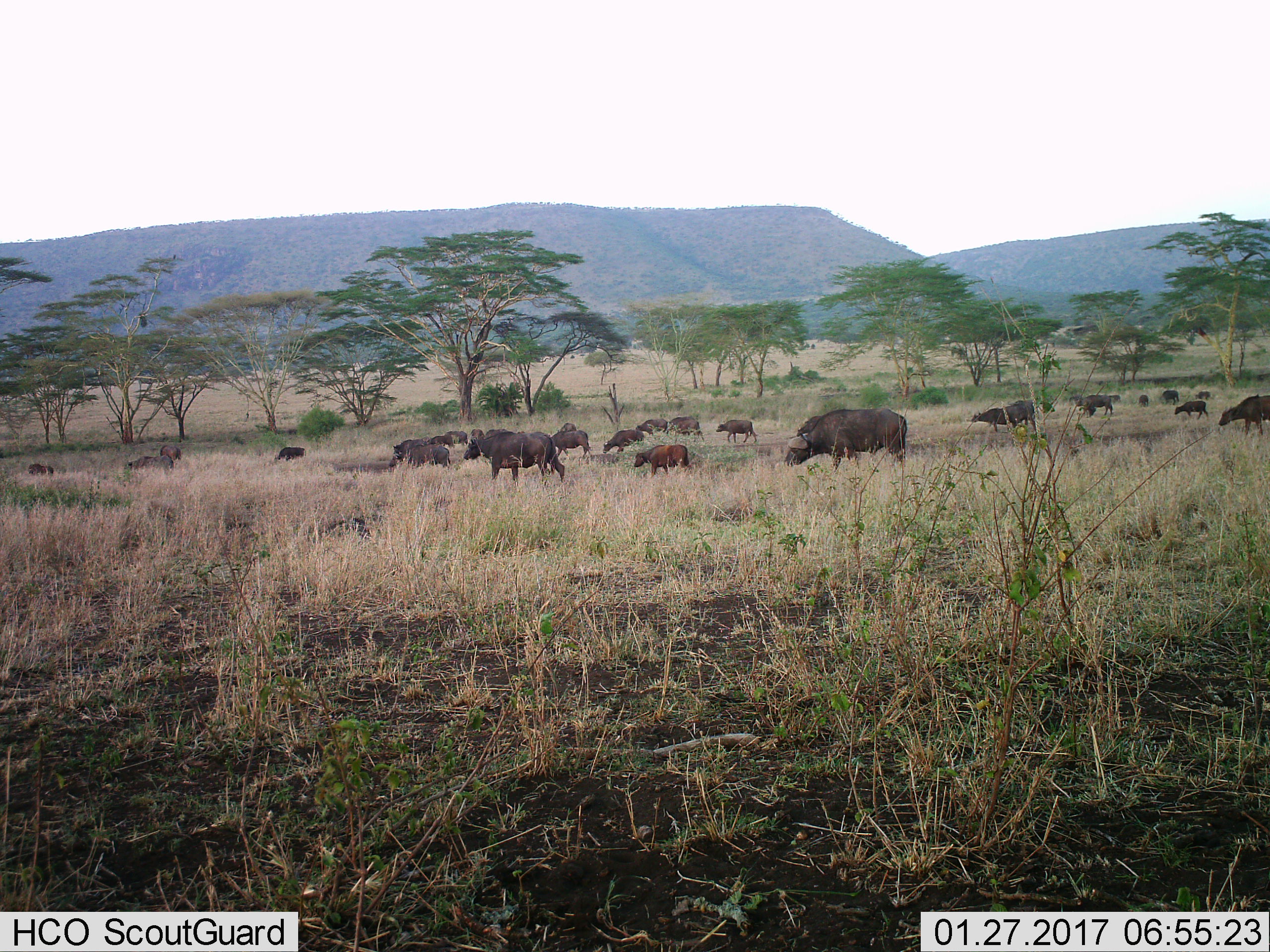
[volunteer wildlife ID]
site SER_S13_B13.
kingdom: Animalia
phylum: Chordata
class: Mammalia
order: Artiodactyla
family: Bovidae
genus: Syncerus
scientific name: Syncerus caffer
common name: african buffalo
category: buffalo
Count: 11-50.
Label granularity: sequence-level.